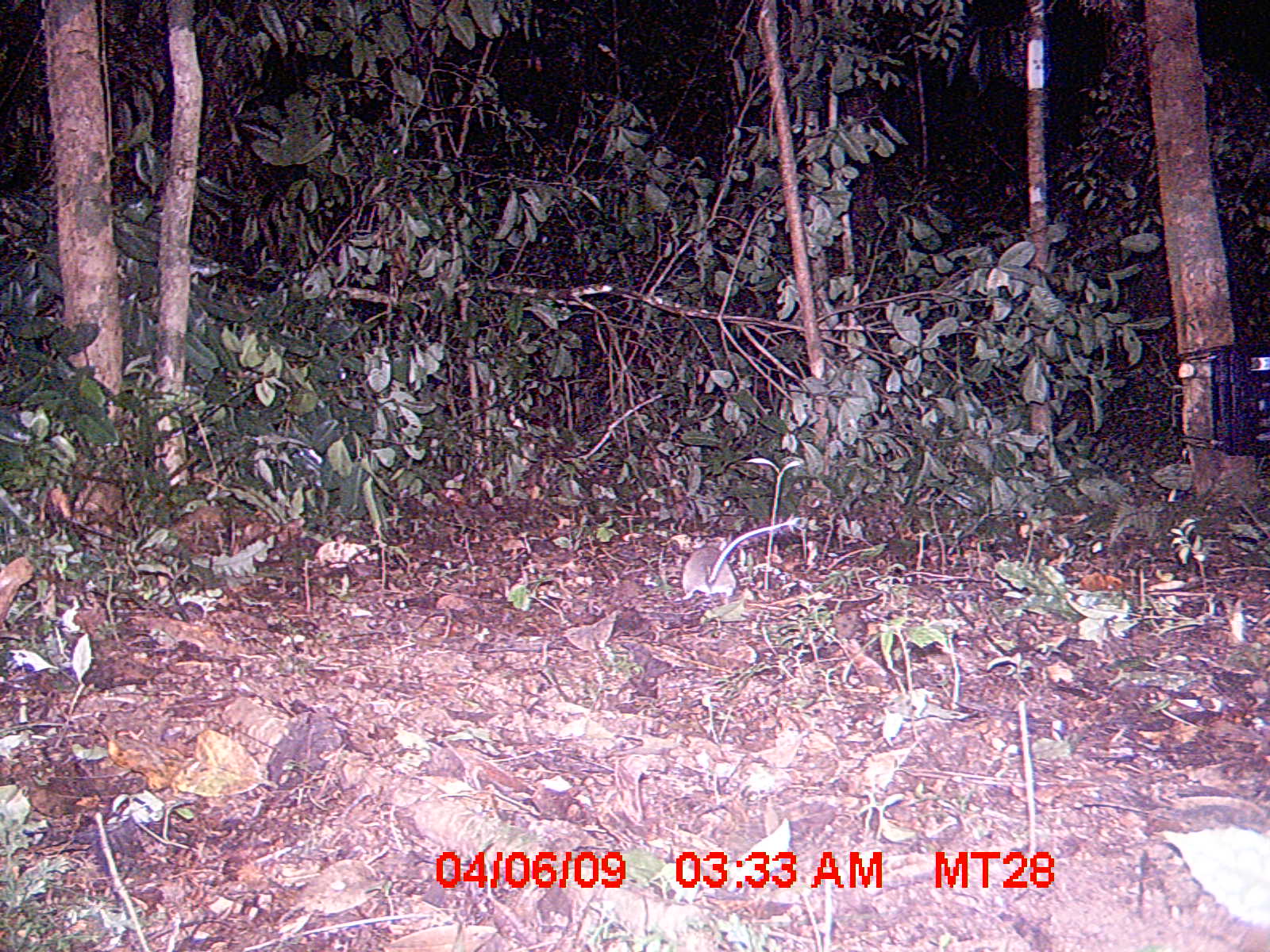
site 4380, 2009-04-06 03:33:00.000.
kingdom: Animalia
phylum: Chordata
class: Mammalia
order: Rodentia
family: Nesomyidae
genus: Eliurus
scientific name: Eliurus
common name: eliurus rat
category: eliurus sp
Eliurus sp (eliurus rat) (Eliurus), count 1.